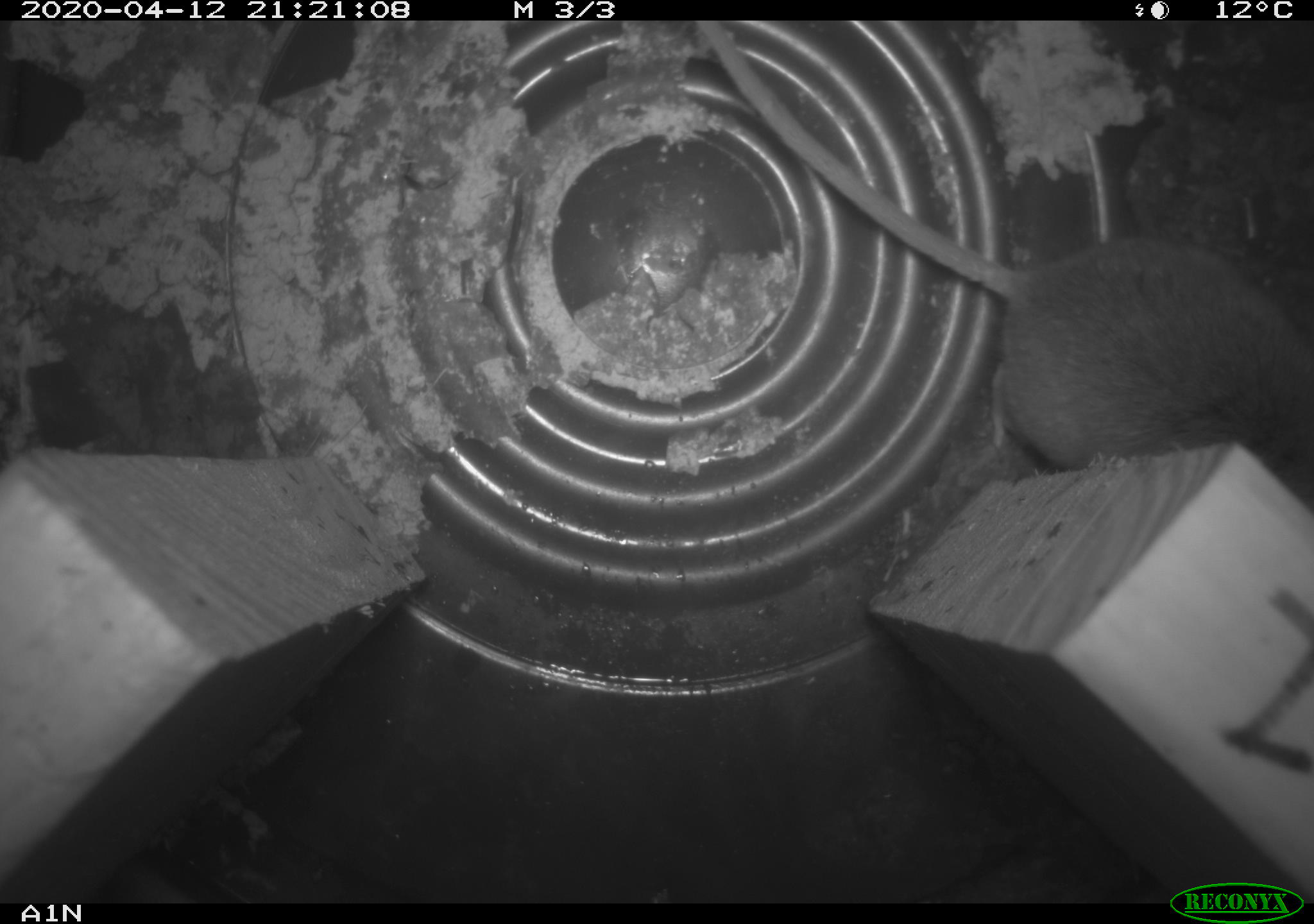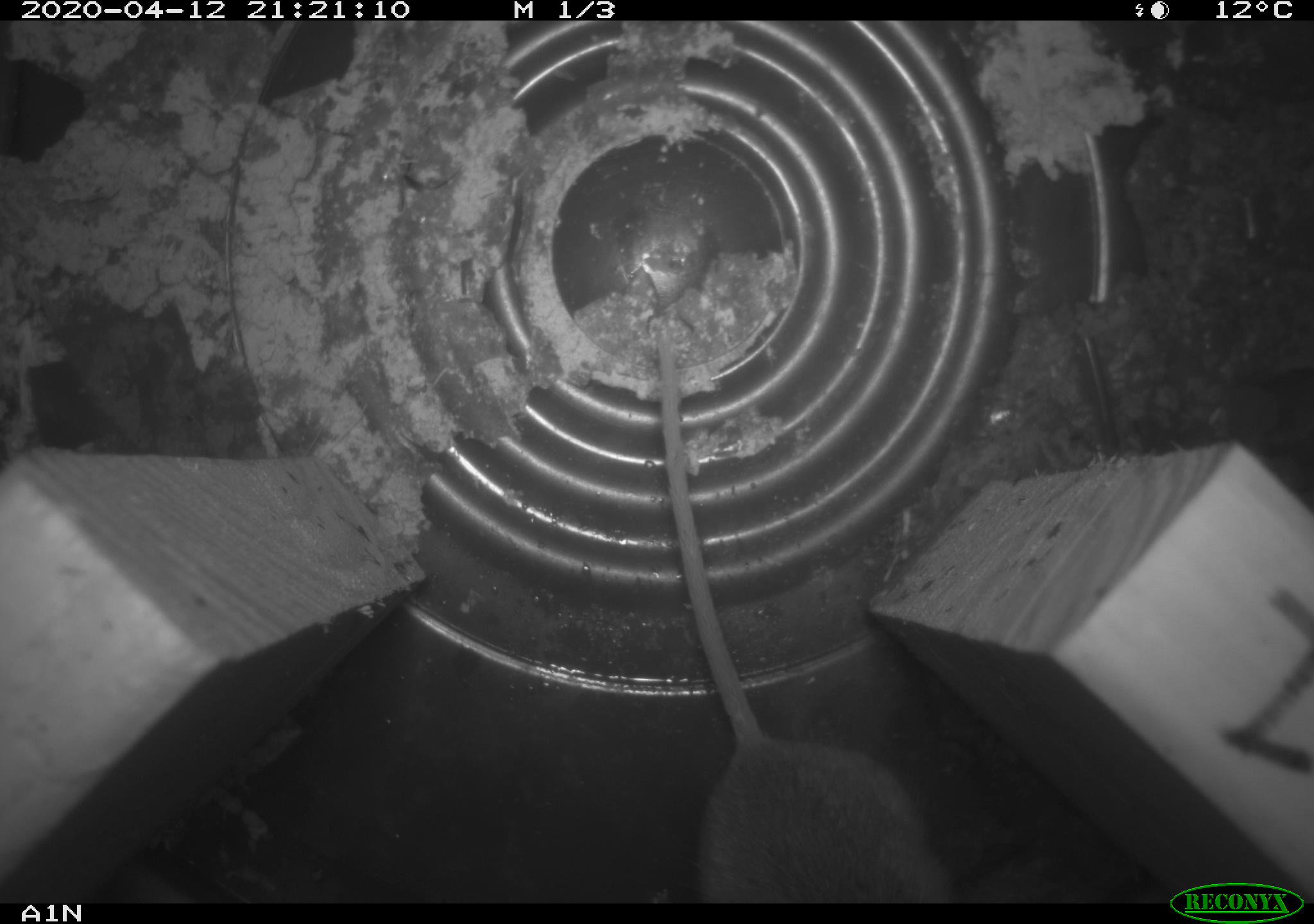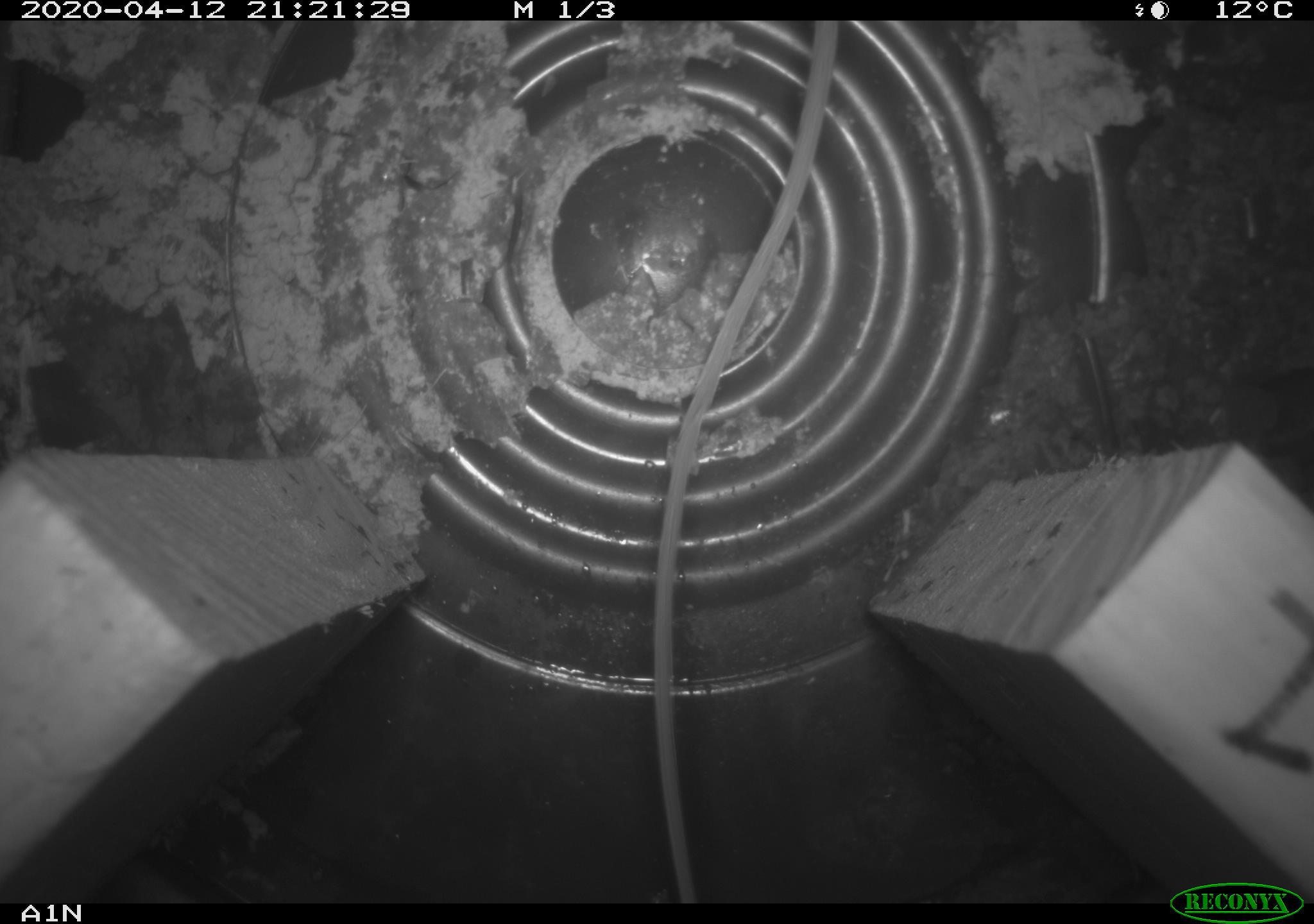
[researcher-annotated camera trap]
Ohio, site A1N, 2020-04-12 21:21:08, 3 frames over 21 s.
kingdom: Animalia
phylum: Chordata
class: Mammalia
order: Rodentia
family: Cricetidae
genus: Peromyscus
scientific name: Peromyscus leucopus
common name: white-footed mouse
White-footed mouse (Peromyscus leucopus).